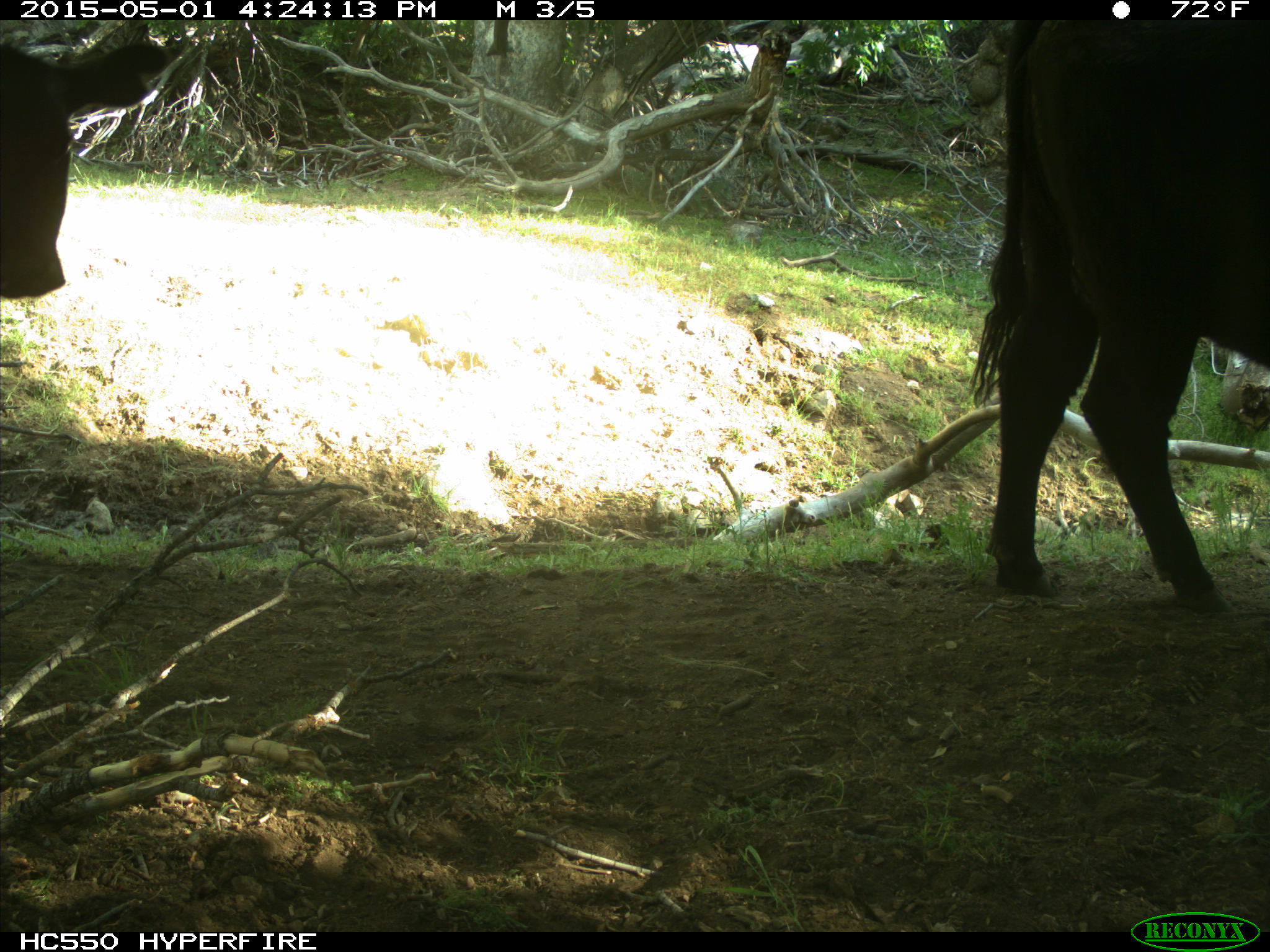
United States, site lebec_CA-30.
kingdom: Animalia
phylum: Chordata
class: Mammalia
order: Artiodactyla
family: Bovidae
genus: Bos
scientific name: Bos taurus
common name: domestic cow